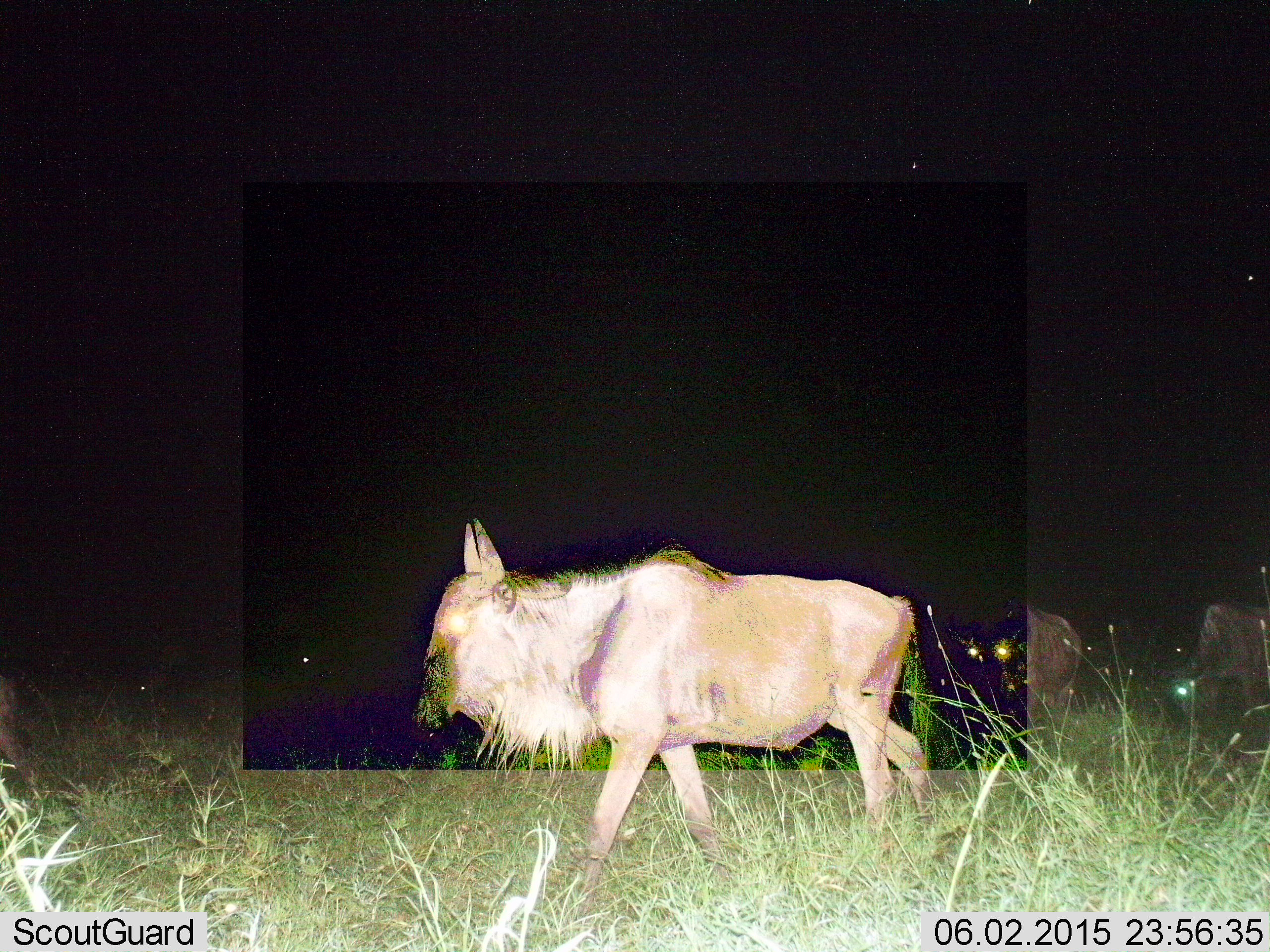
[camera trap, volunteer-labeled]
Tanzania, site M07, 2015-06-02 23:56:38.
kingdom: Animalia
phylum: Chordata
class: Mammalia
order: Artiodactyla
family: Bovidae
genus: Connochaetes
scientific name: Connochaetes taurinus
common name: blue wildebeest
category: wildebeest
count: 4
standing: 30%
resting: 0%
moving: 100%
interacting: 0%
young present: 0%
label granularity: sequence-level